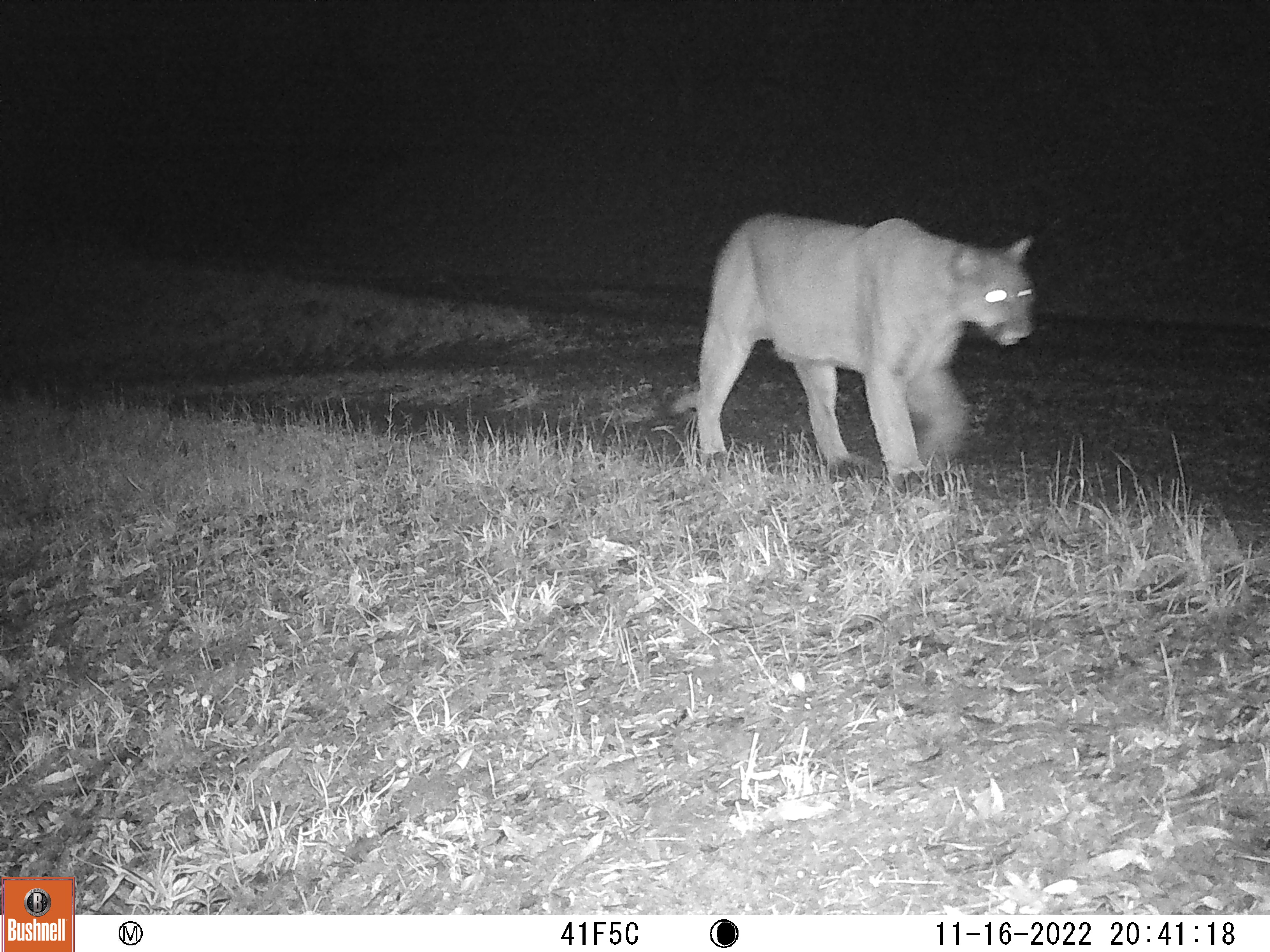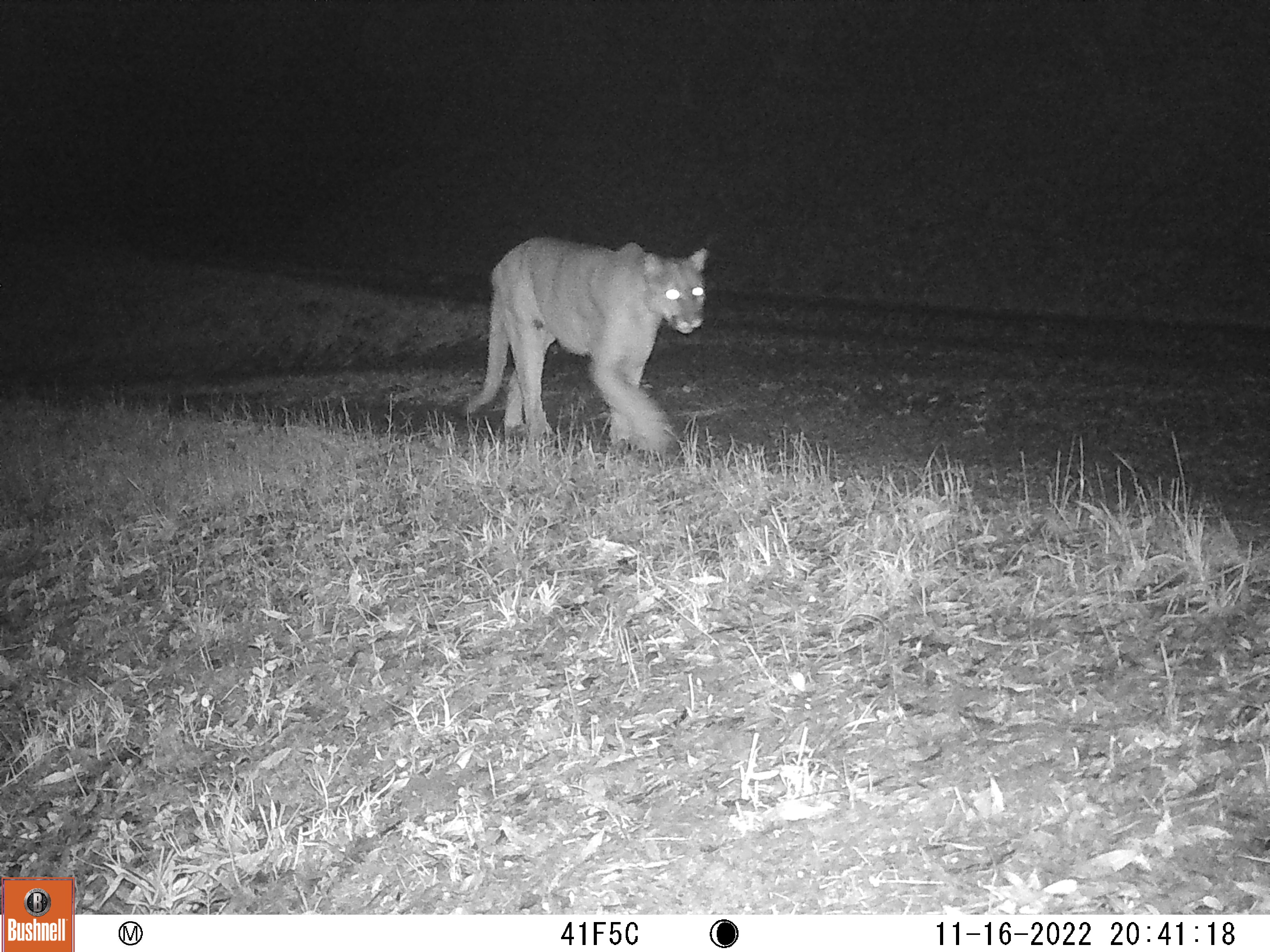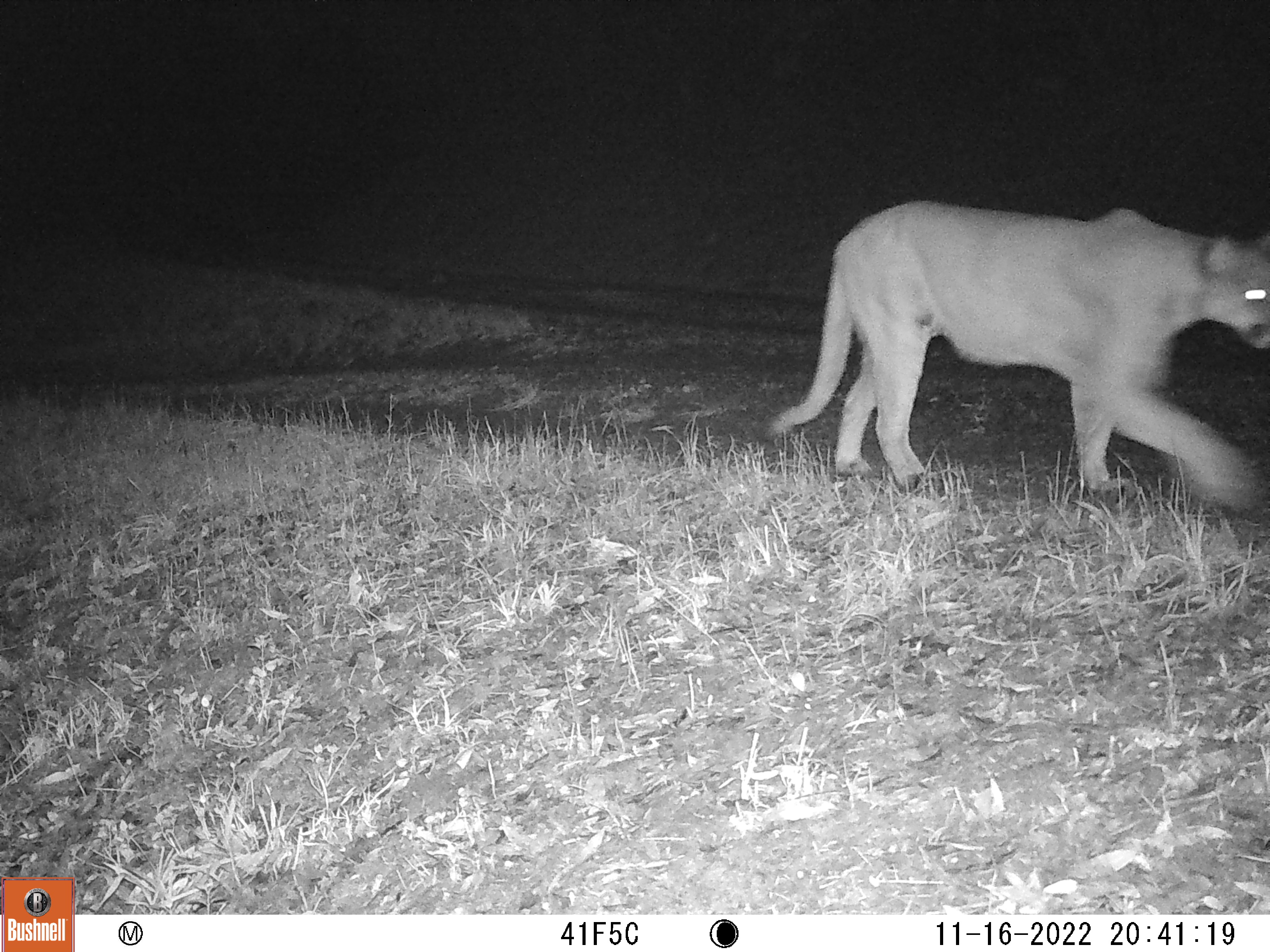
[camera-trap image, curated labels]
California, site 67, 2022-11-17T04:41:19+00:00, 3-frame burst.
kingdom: Animalia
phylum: Chordata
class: Mammalia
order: Carnivora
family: Felidae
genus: Puma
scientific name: Puma concolor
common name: puma